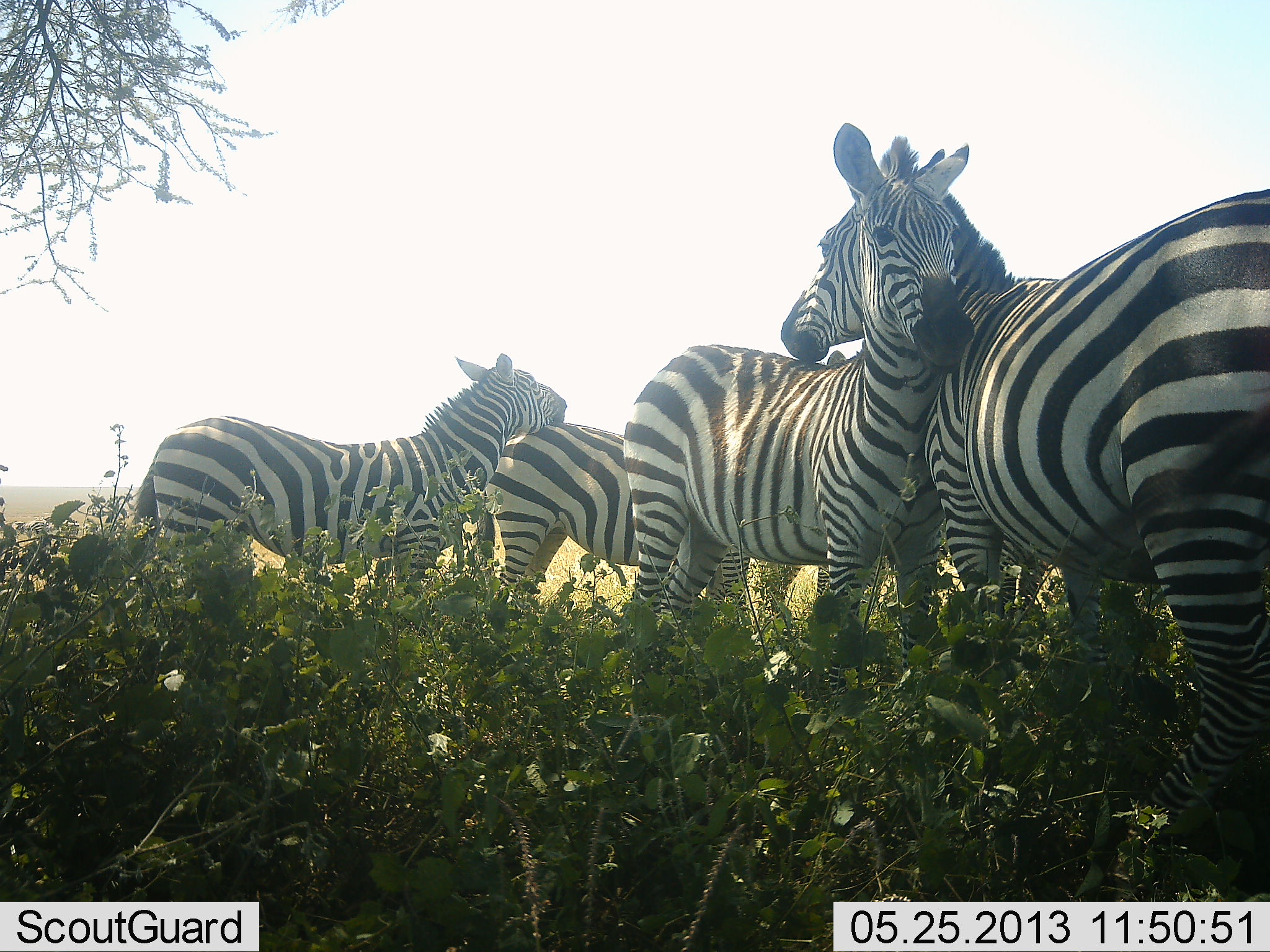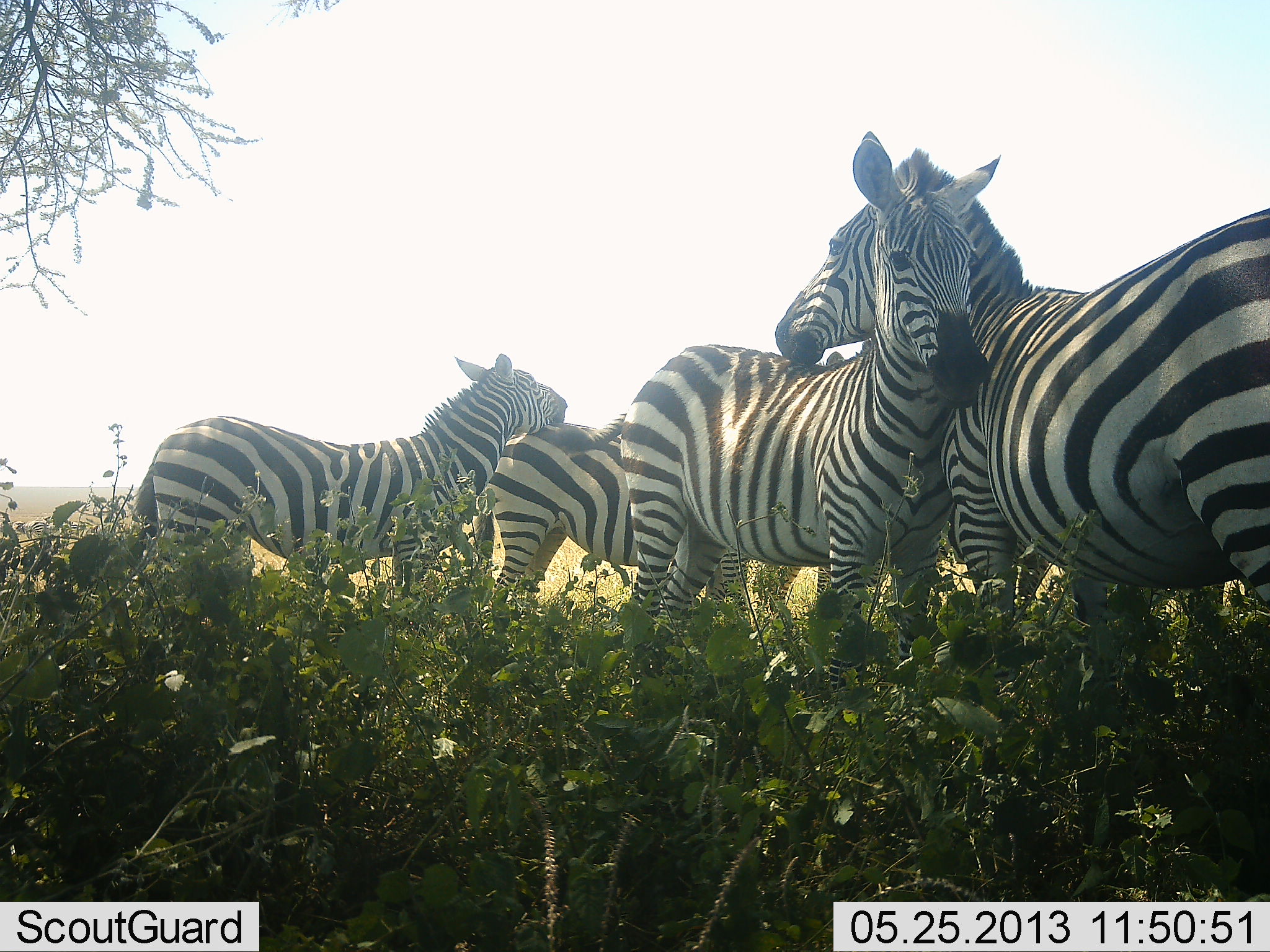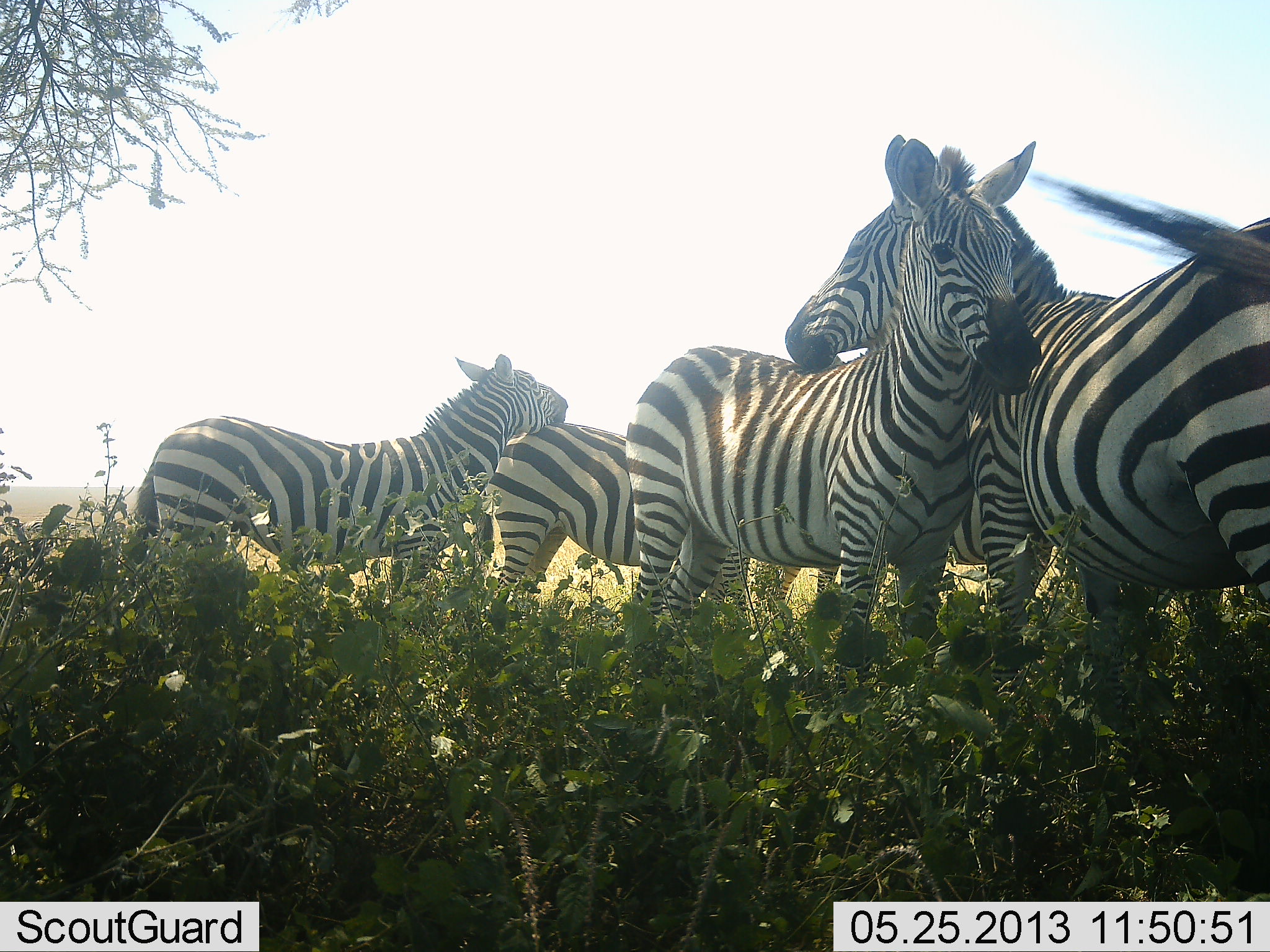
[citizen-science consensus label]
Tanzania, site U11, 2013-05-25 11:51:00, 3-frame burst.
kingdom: Animalia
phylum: Chordata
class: Mammalia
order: Perissodactyla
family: Equidae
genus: Equus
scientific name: Equus quagga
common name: plains zebra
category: zebra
Zebra (plains zebra) (Equus quagga), count 4. Behavior (volunteer vote fractions): standing 78%, resting 6%, moving 0%, interacting 94%. Young present (vote fraction): 6%. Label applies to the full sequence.